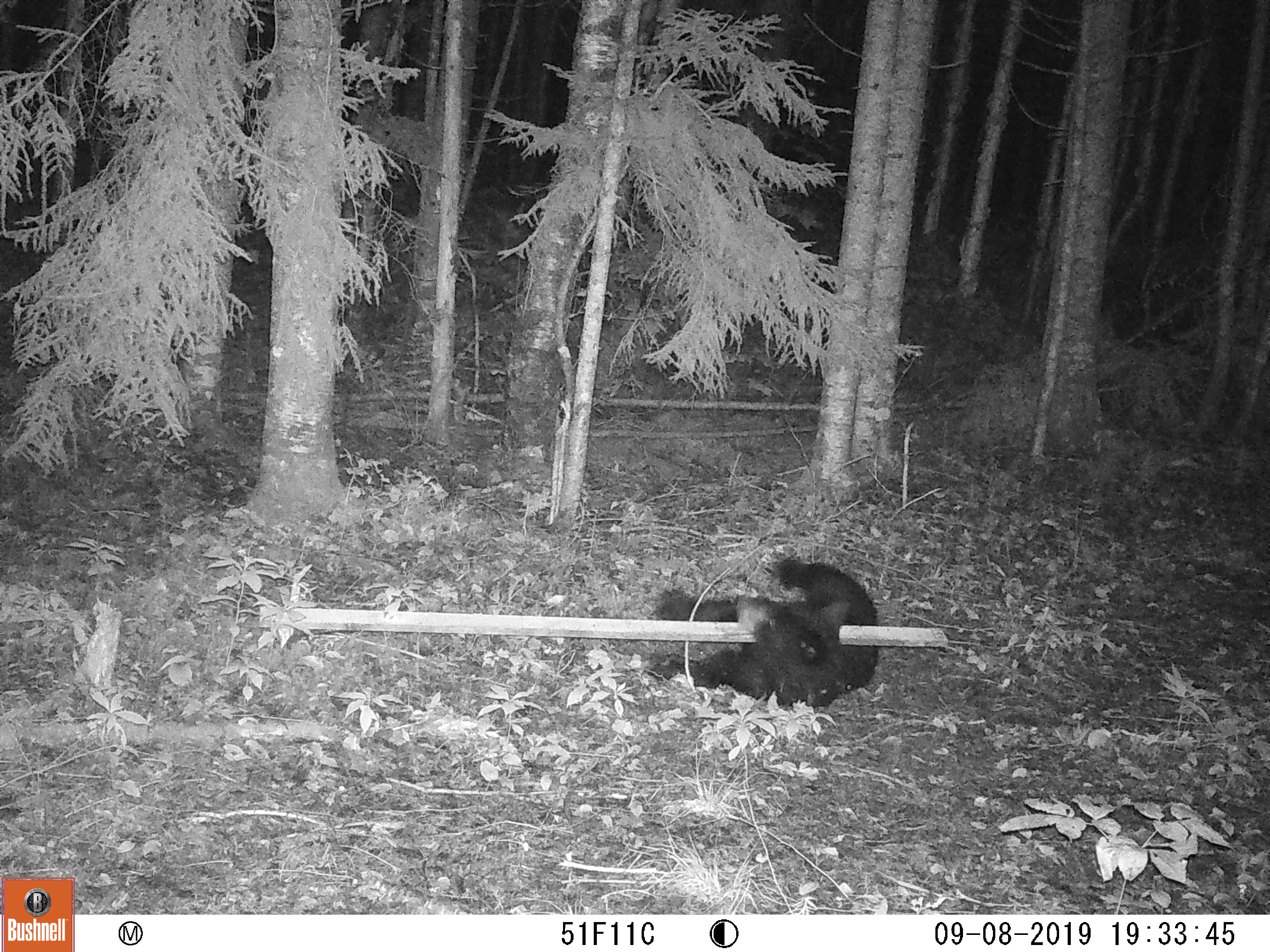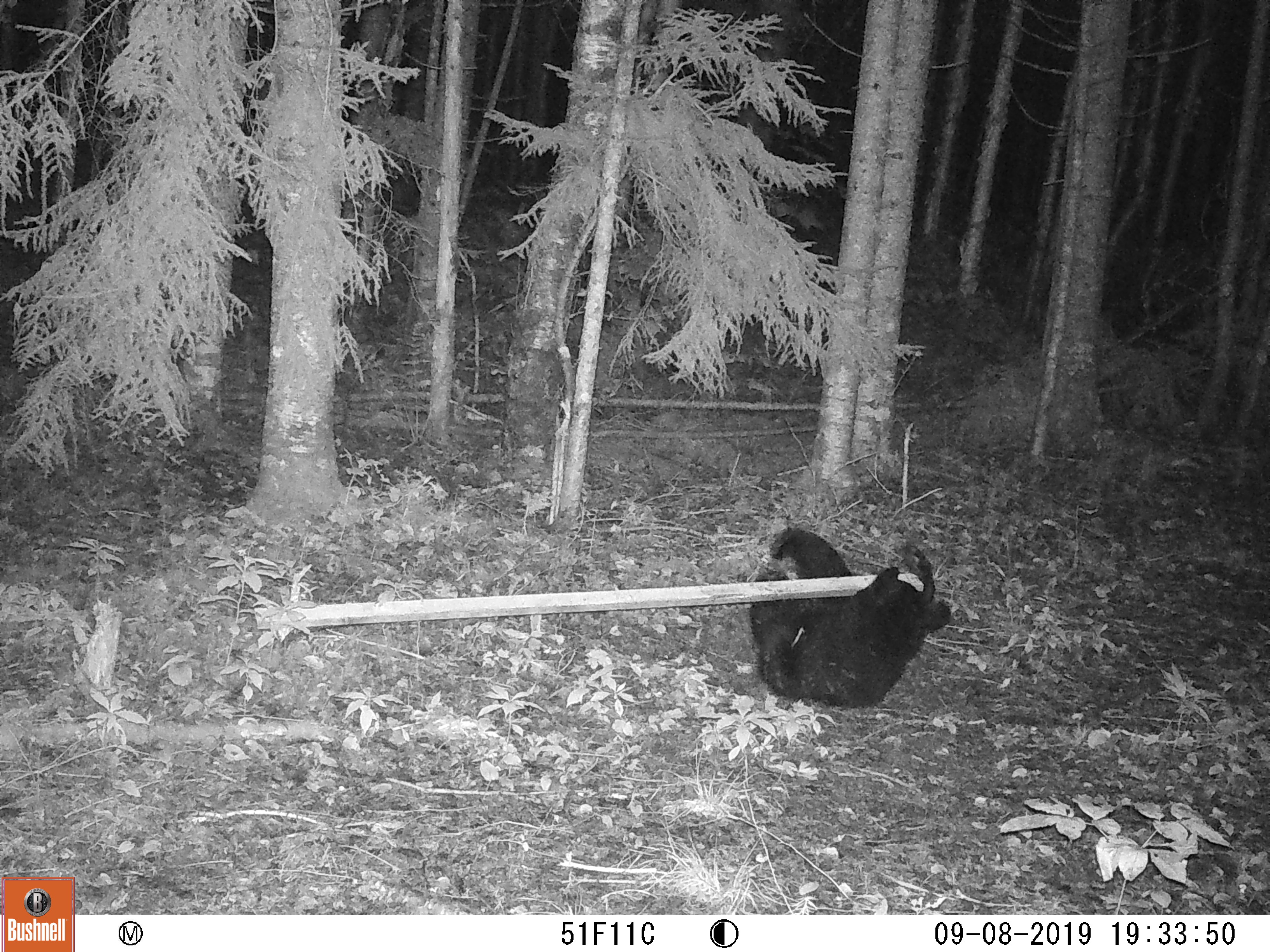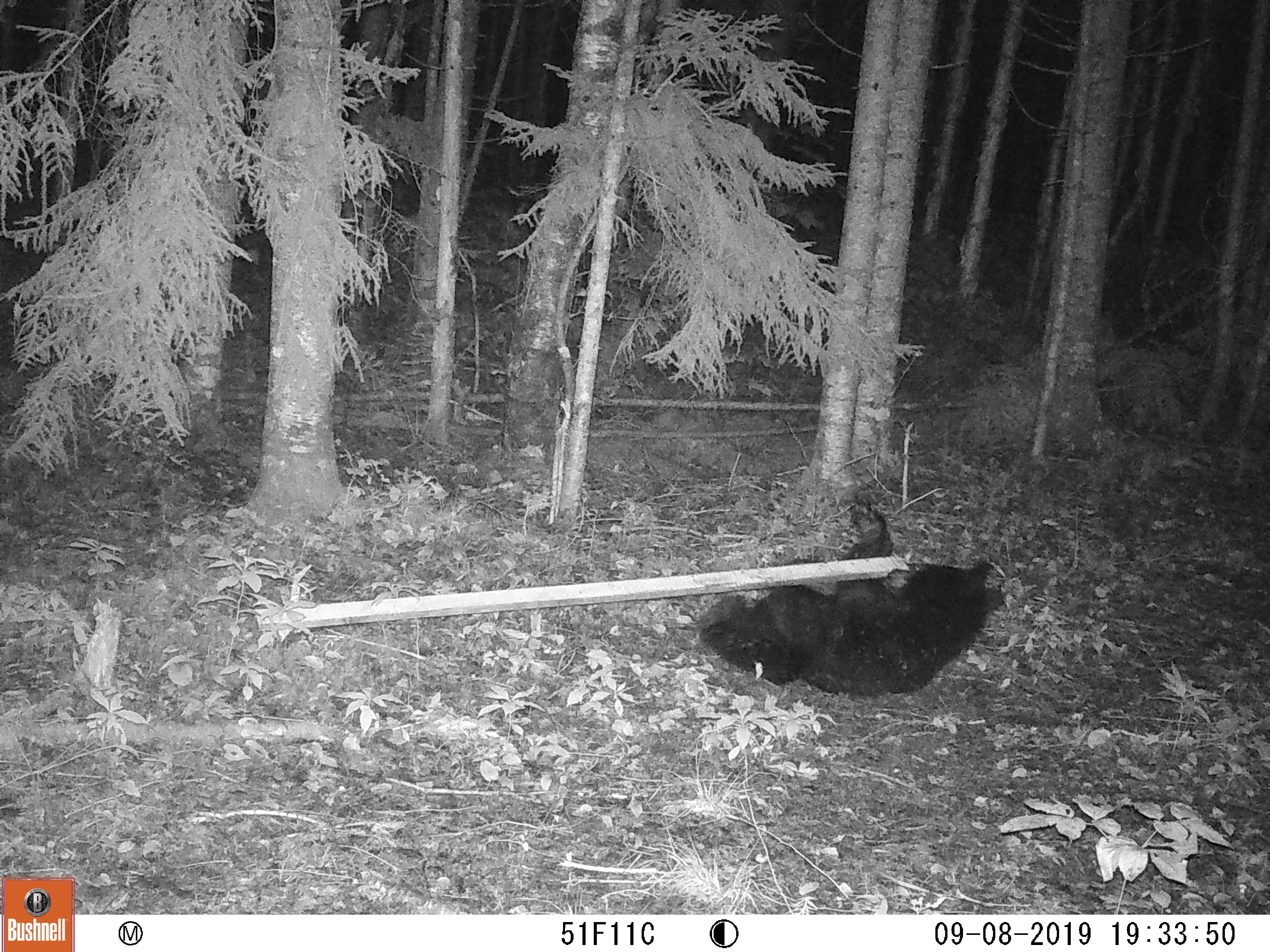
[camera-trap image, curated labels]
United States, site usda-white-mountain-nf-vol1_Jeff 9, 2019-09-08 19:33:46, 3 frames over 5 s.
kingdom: Animalia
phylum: Chordata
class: Mammalia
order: Carnivora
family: Ursidae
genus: Ursus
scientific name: Ursus americanus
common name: black bear